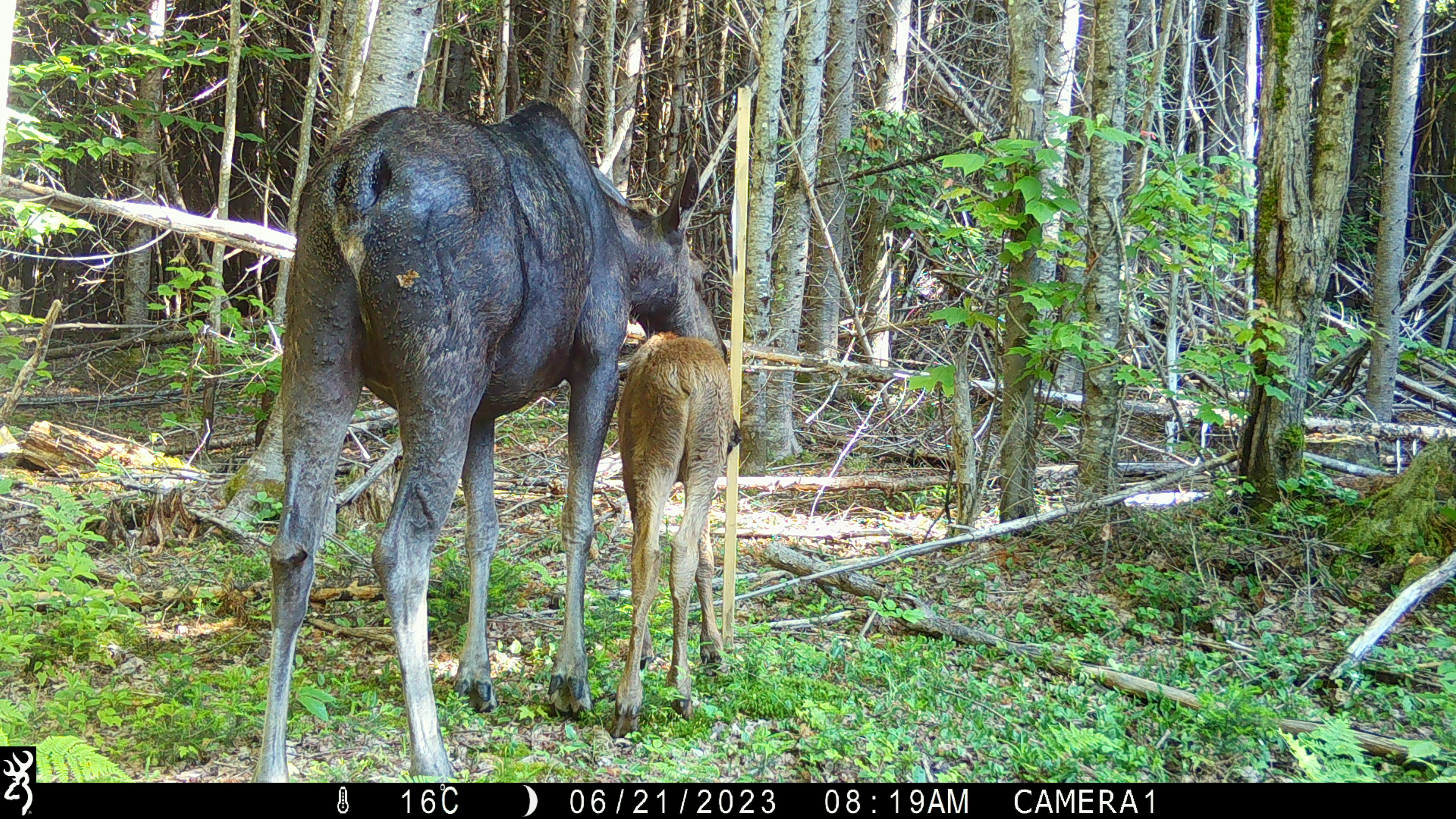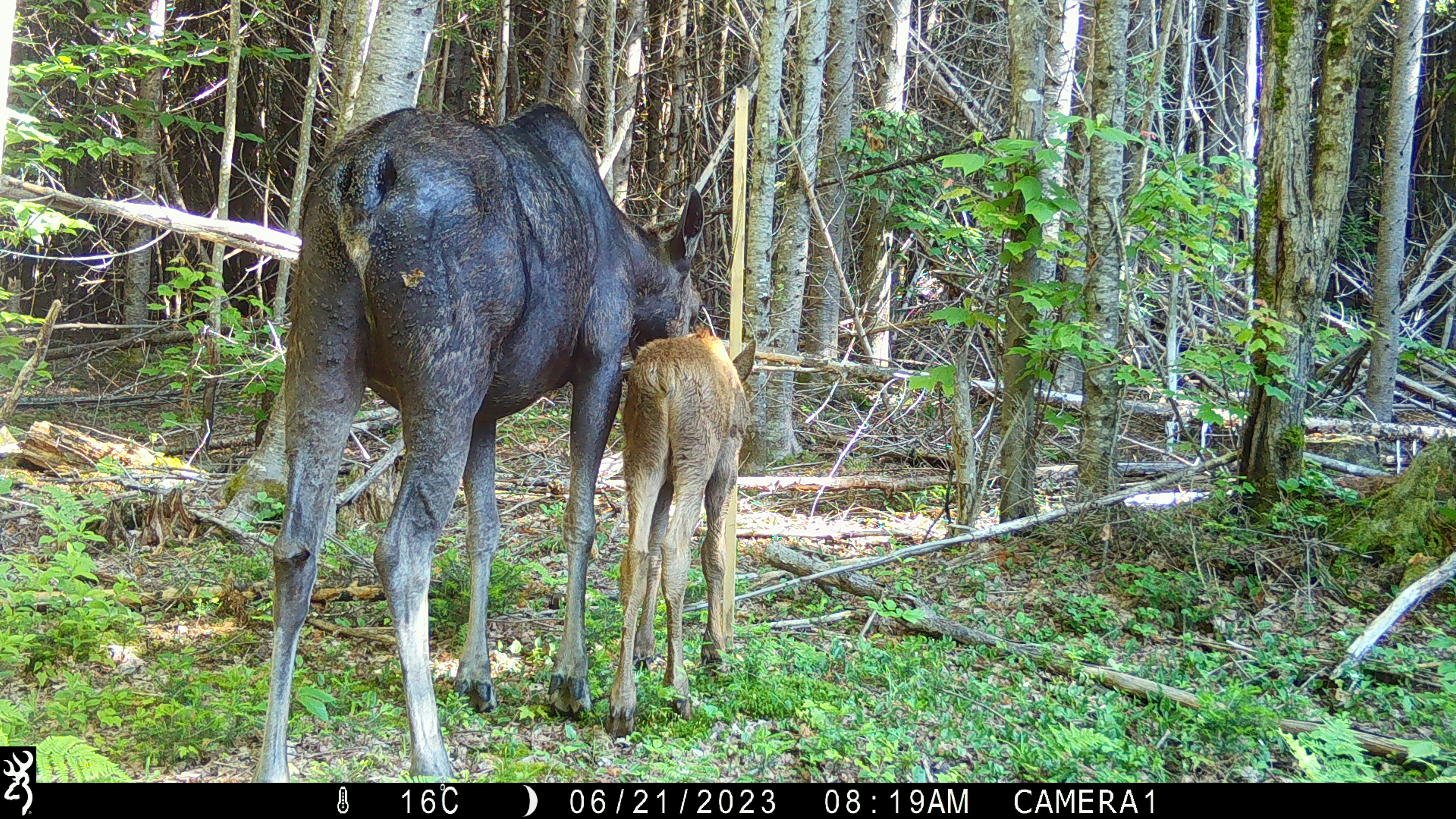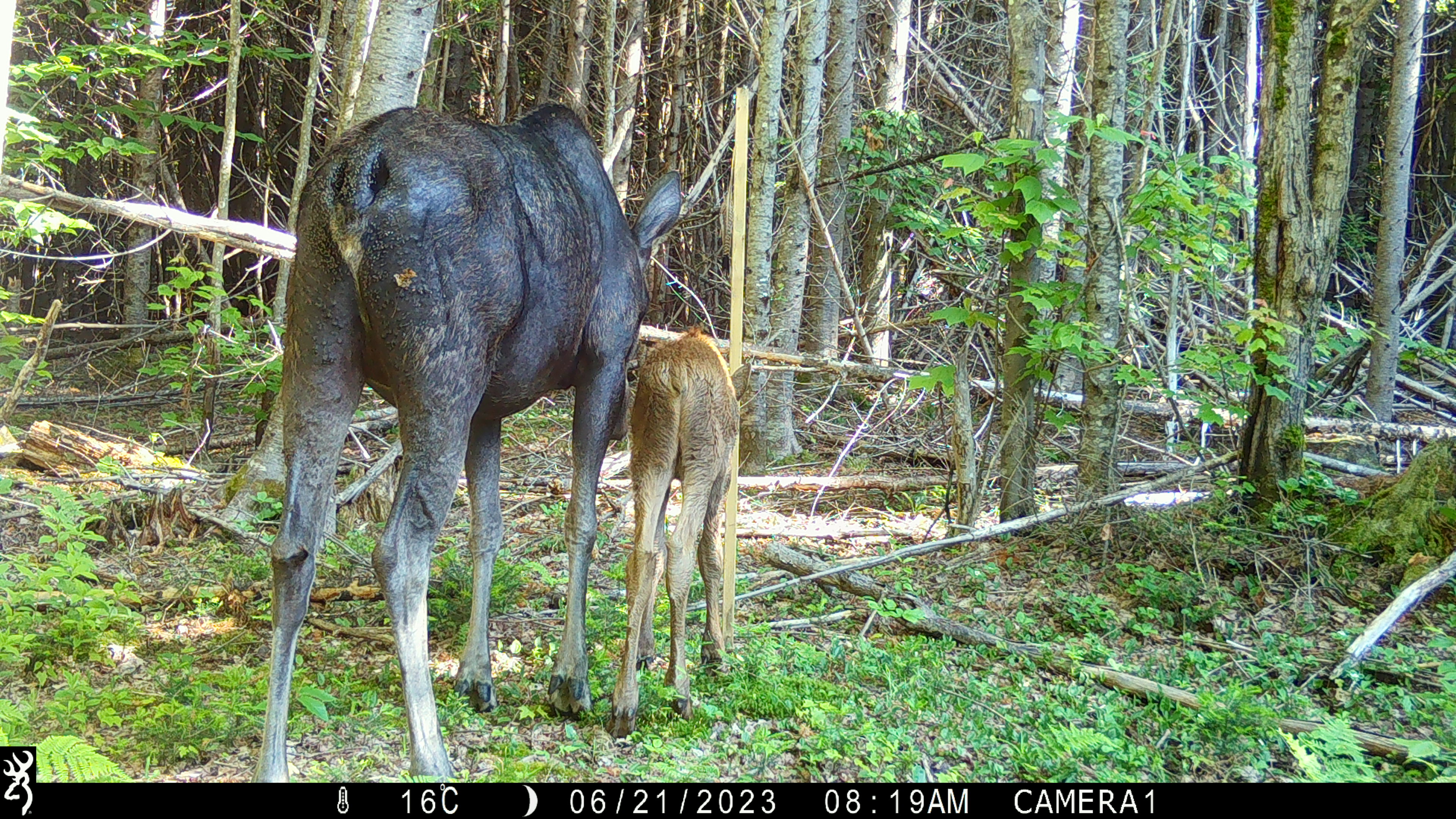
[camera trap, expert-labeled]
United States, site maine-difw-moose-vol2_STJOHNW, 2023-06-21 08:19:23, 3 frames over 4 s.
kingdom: Animalia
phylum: Chordata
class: Mammalia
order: Artiodactyla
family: Cervidae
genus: Alces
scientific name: Alces alces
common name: moose